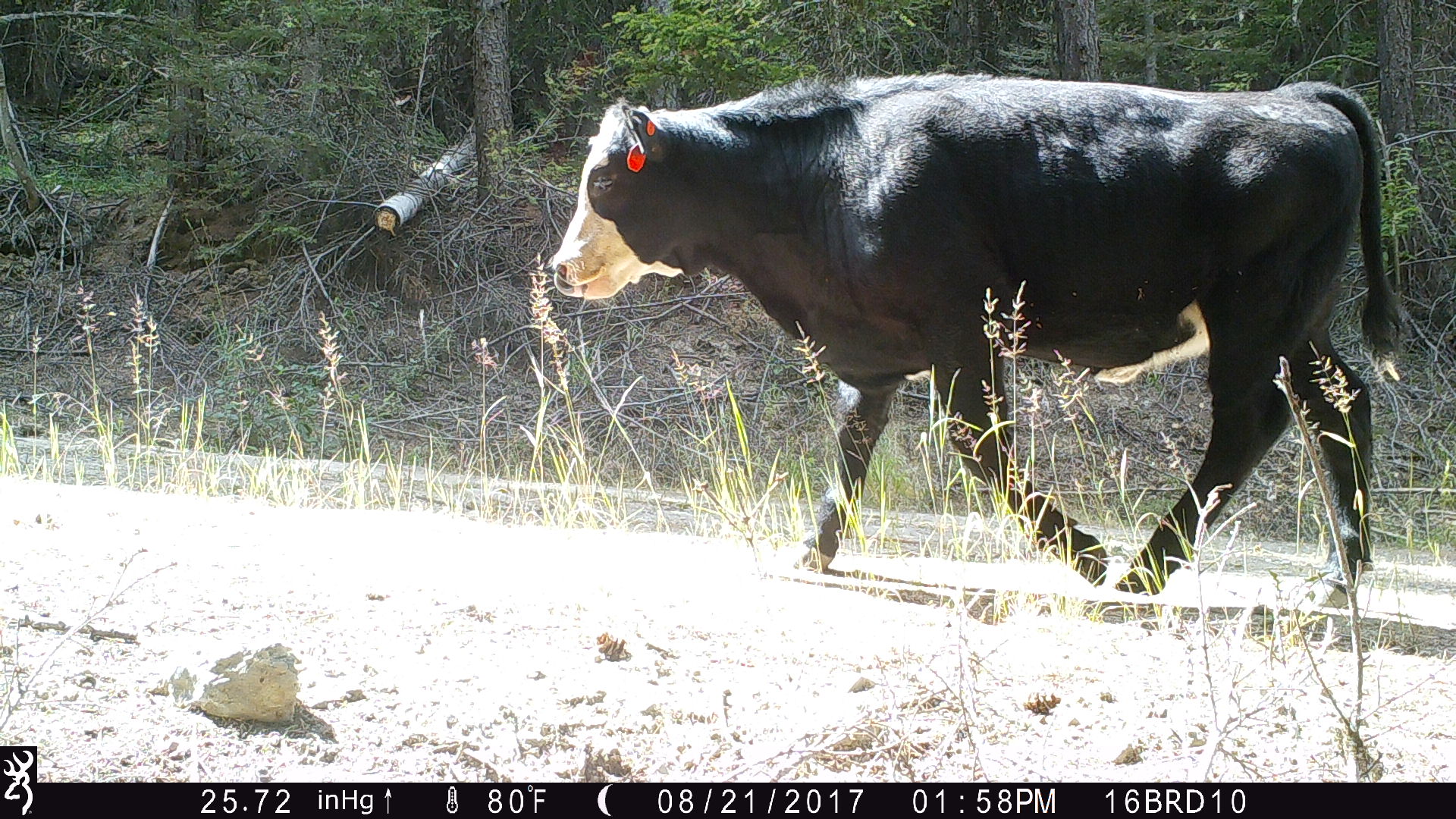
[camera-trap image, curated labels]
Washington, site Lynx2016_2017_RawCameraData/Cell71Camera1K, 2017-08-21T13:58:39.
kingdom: Animalia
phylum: Chordata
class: Mammalia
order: Artiodactyla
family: Bovidae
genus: Bos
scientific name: Bos taurus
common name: domestic cattle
Domestic cattle (Bos taurus). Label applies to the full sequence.